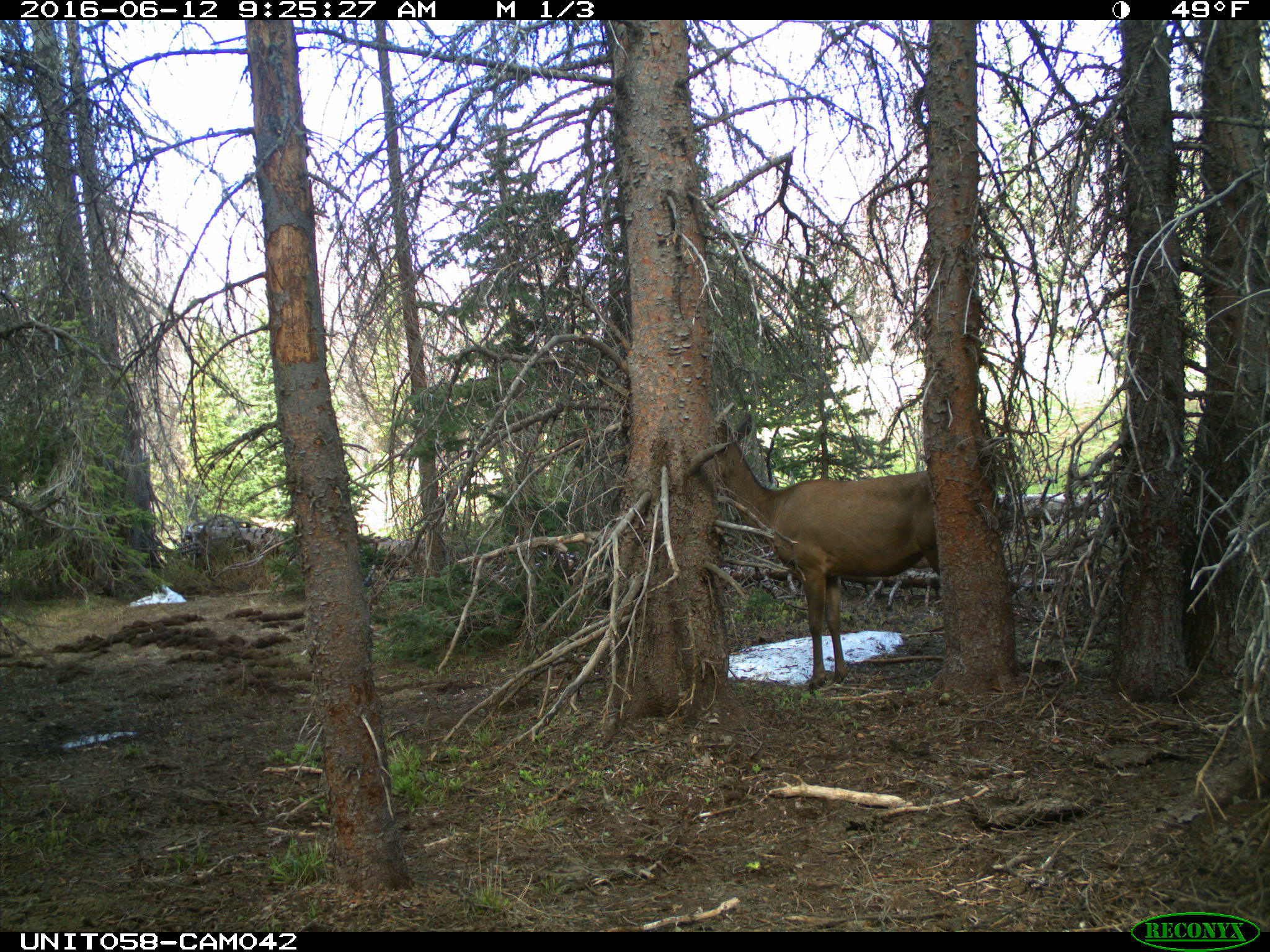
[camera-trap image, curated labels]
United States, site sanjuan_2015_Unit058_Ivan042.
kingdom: Animalia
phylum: Chordata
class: Mammalia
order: Artiodactyla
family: Cervidae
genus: Cervus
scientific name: Cervus elaphus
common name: red deer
Cervus elaphus (red deer).